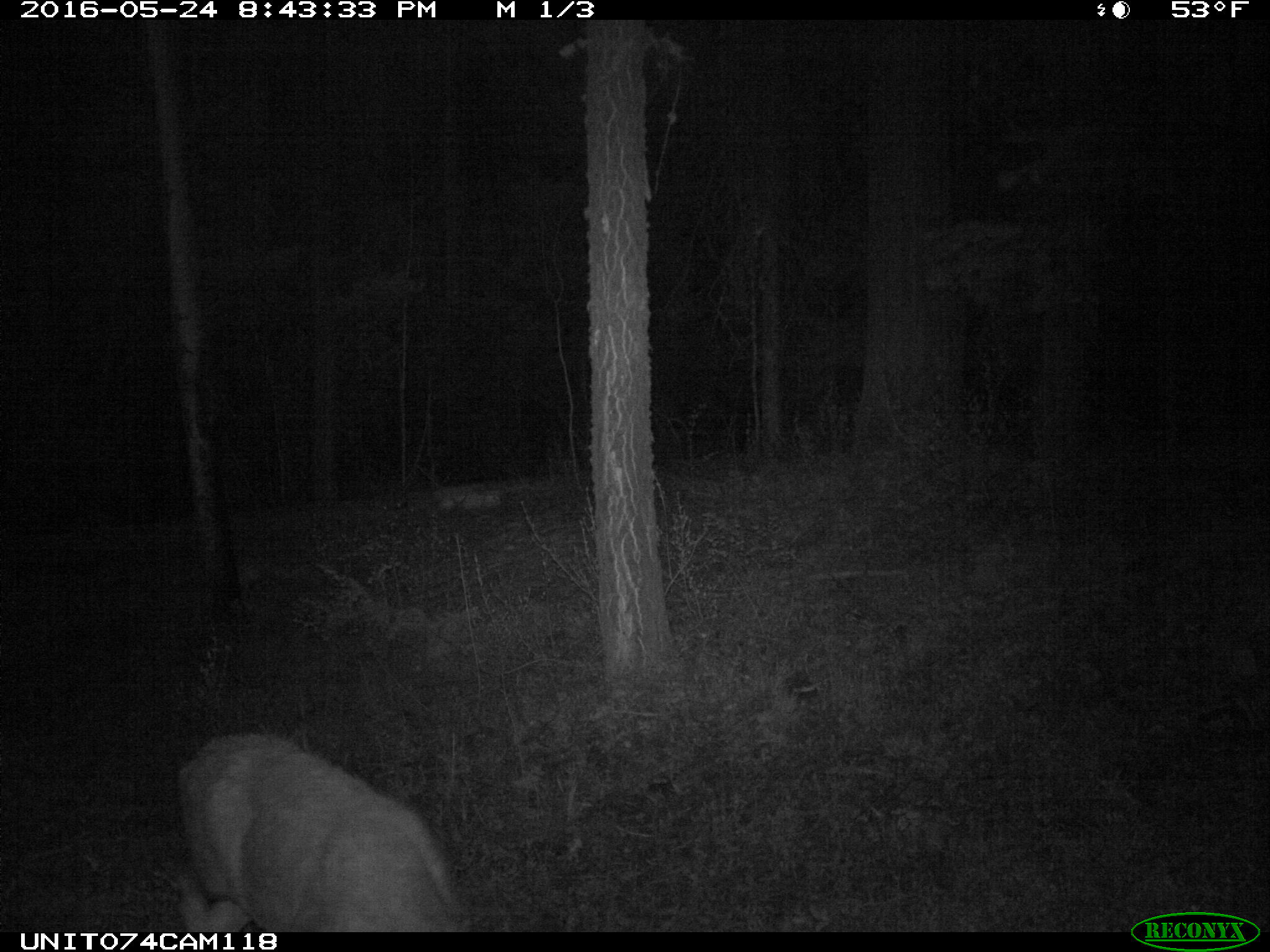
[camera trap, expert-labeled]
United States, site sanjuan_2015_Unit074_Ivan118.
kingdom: Animalia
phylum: Chordata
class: Mammalia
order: Artiodactyla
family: Cervidae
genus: Odocoileus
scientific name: Odocoileus hemionus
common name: mule deer